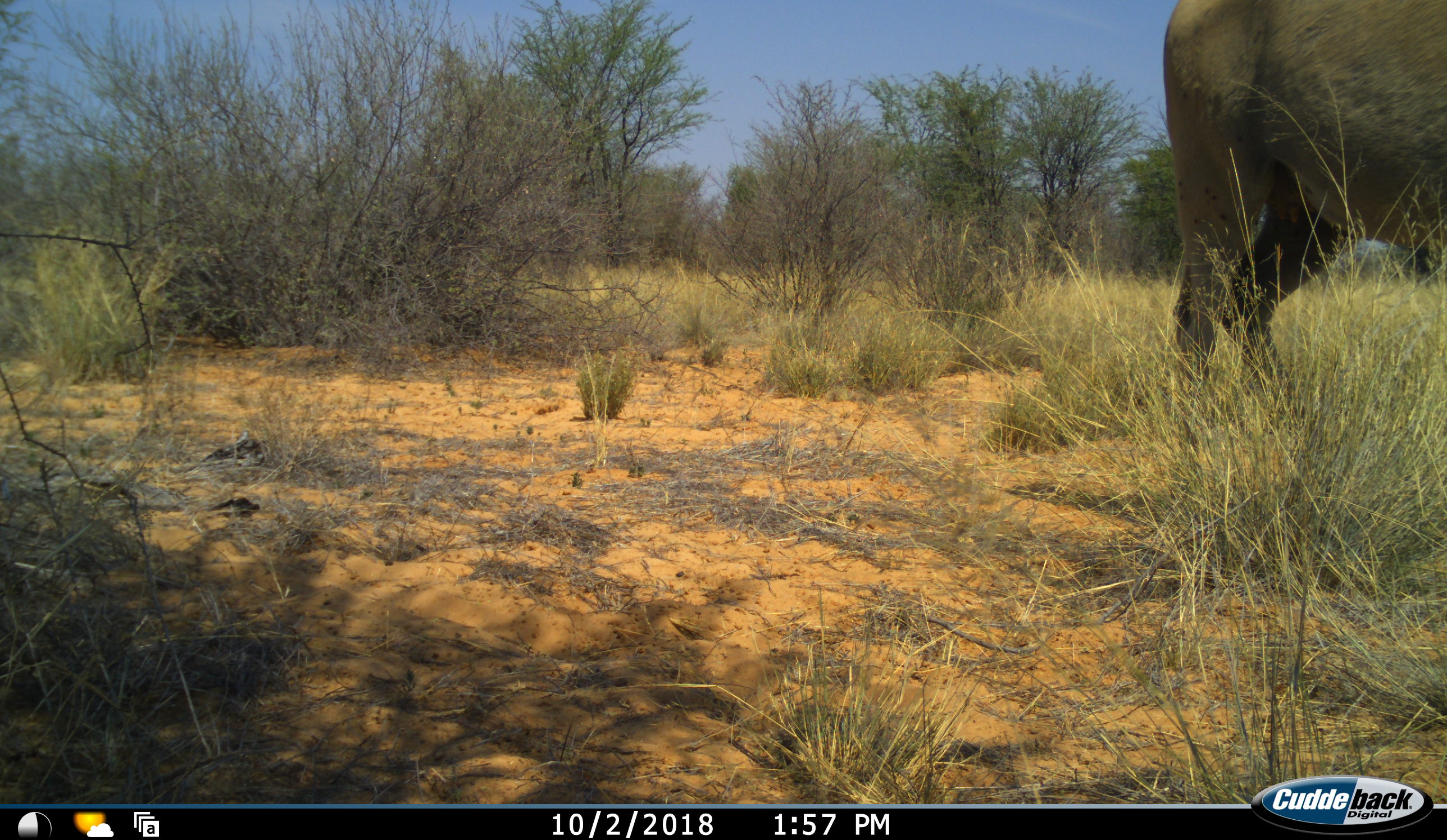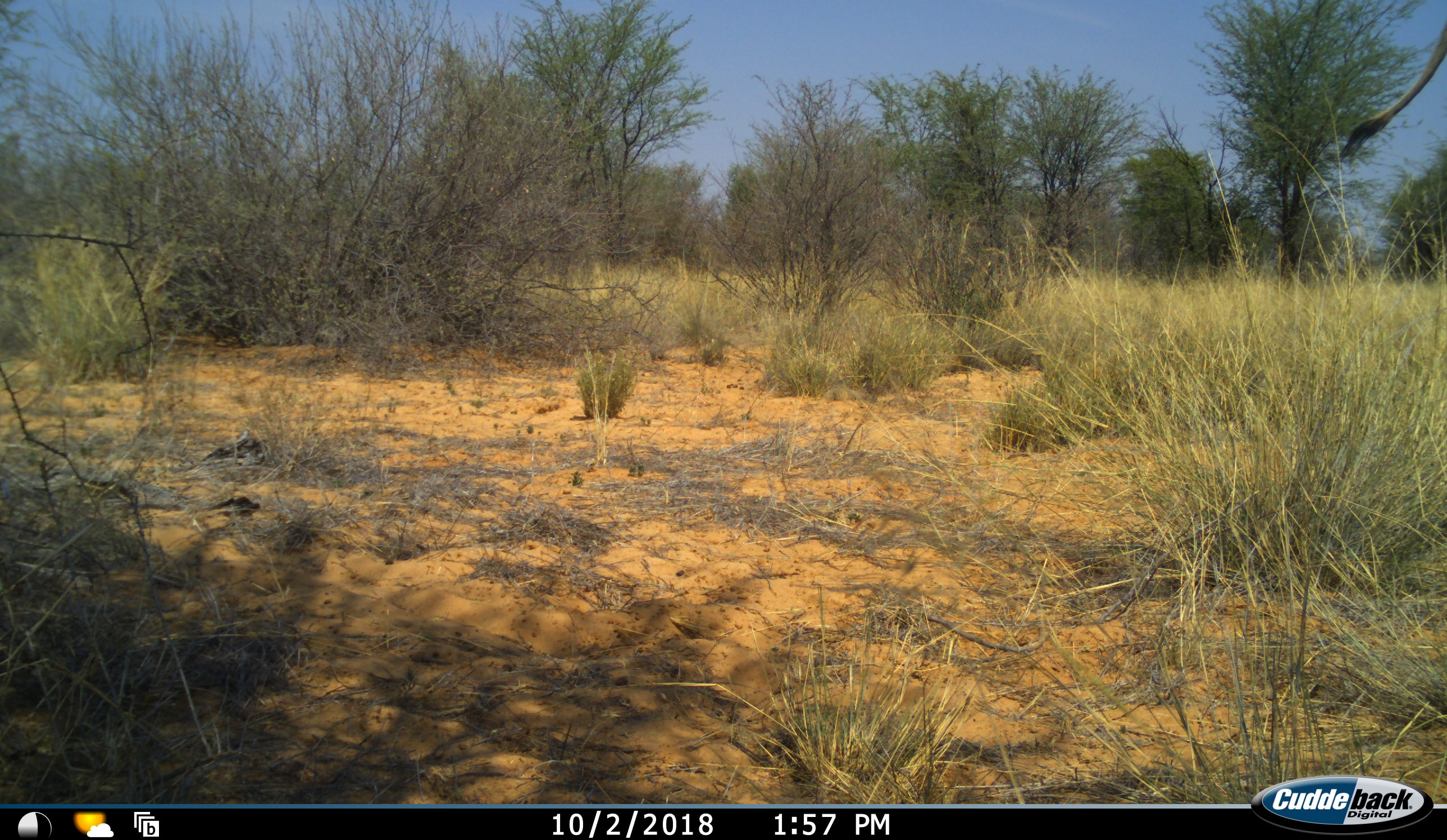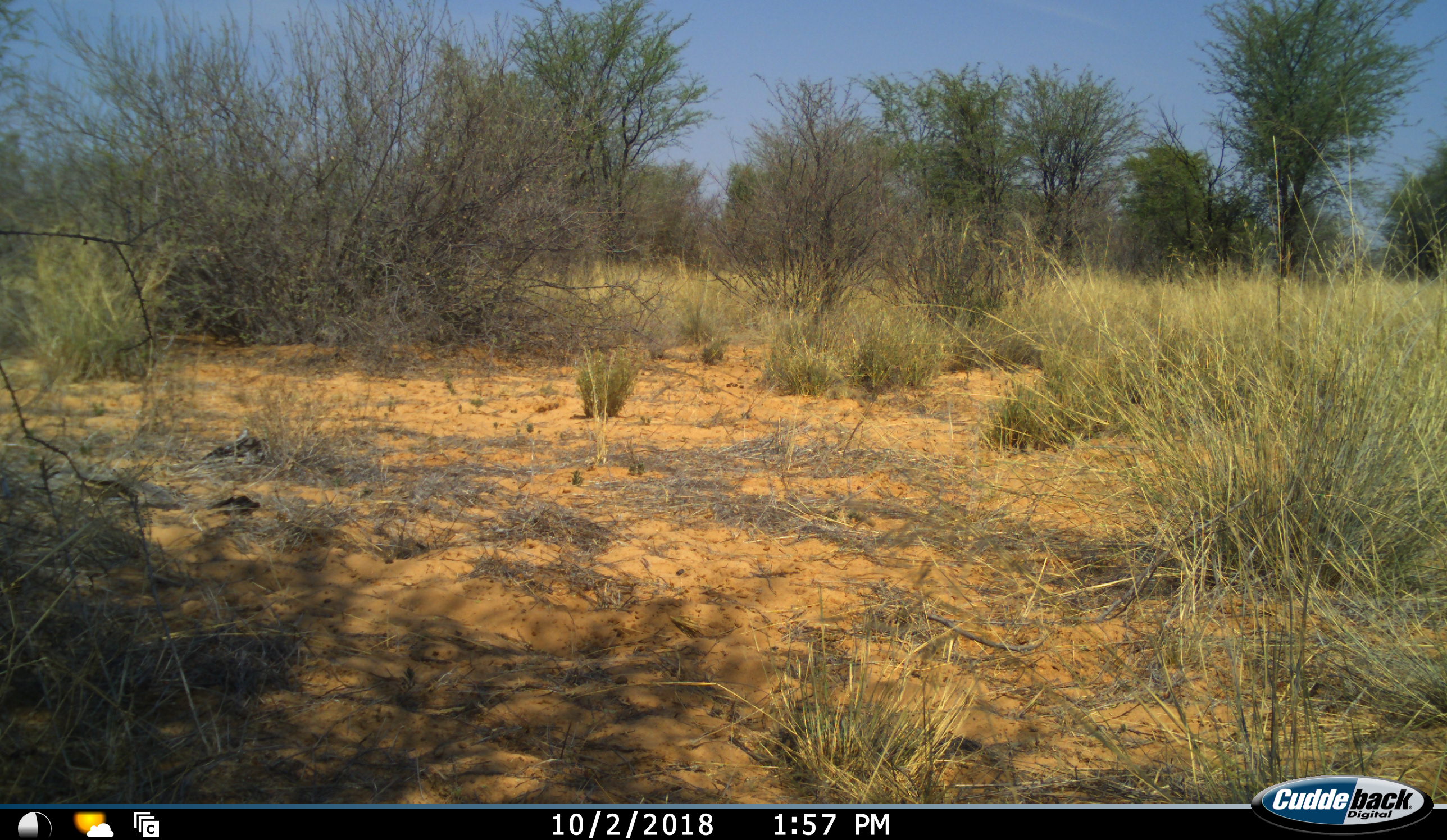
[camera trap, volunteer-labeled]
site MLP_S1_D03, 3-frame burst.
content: unidentified animal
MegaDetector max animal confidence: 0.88